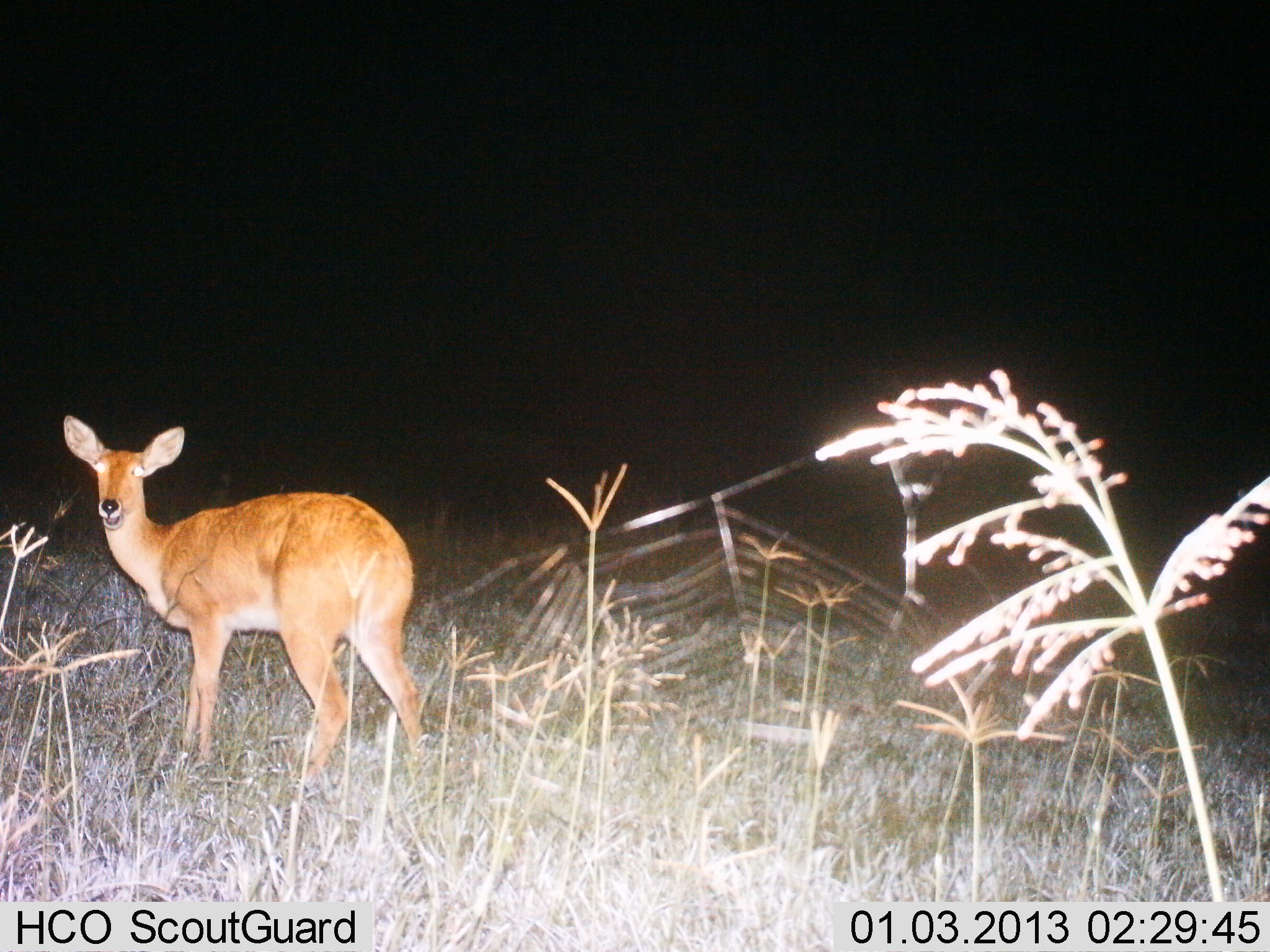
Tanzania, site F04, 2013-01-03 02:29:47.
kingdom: Animalia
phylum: Chordata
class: Mammalia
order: Artiodactyla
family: Bovidae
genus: Redunca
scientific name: Redunca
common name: reedbuck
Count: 1.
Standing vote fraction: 95%.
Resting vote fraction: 0%.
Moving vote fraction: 0%.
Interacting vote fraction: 0%.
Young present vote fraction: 0%.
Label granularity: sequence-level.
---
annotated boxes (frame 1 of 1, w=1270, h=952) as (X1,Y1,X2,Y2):
animal: (61,415,431,778)